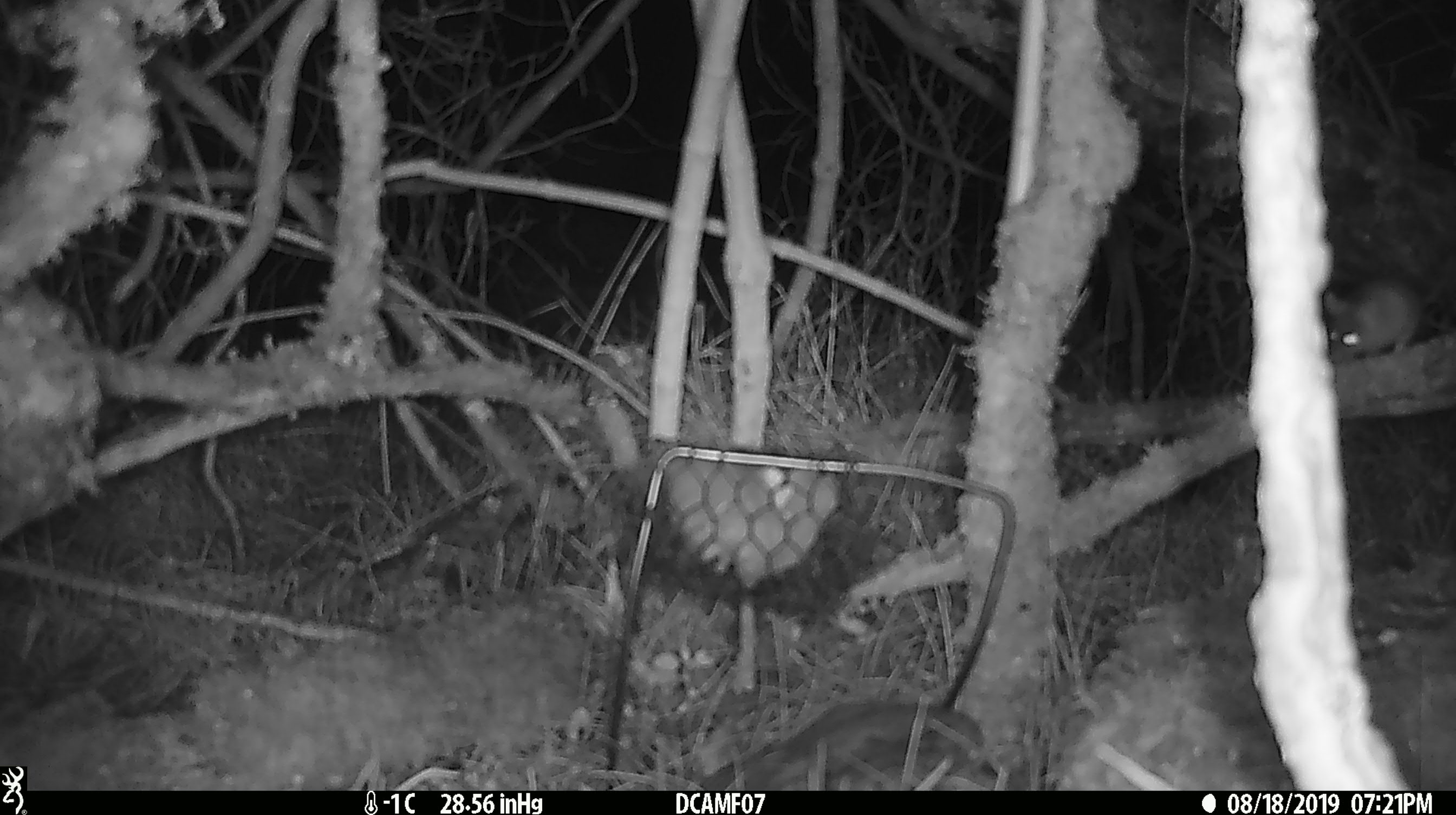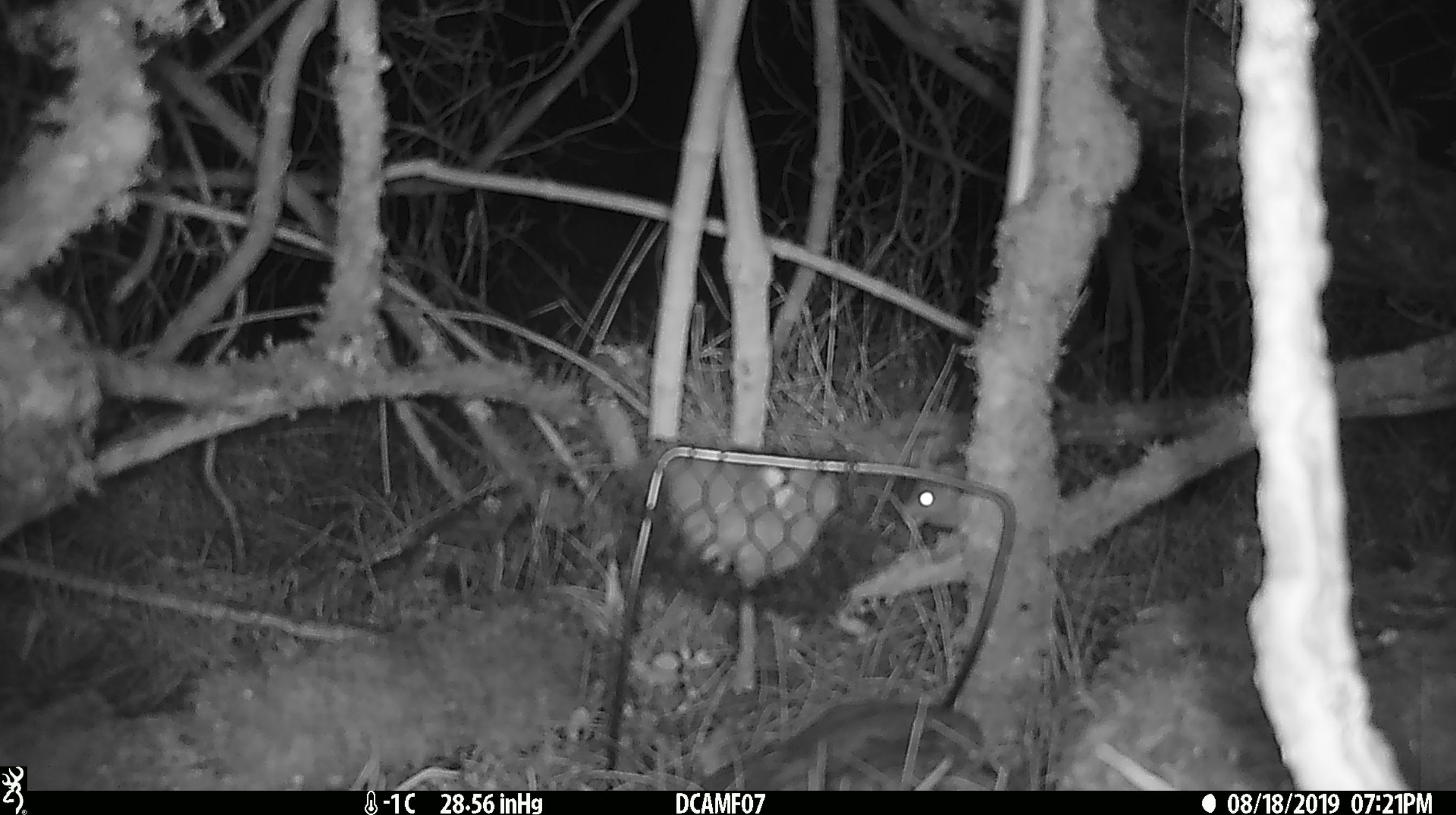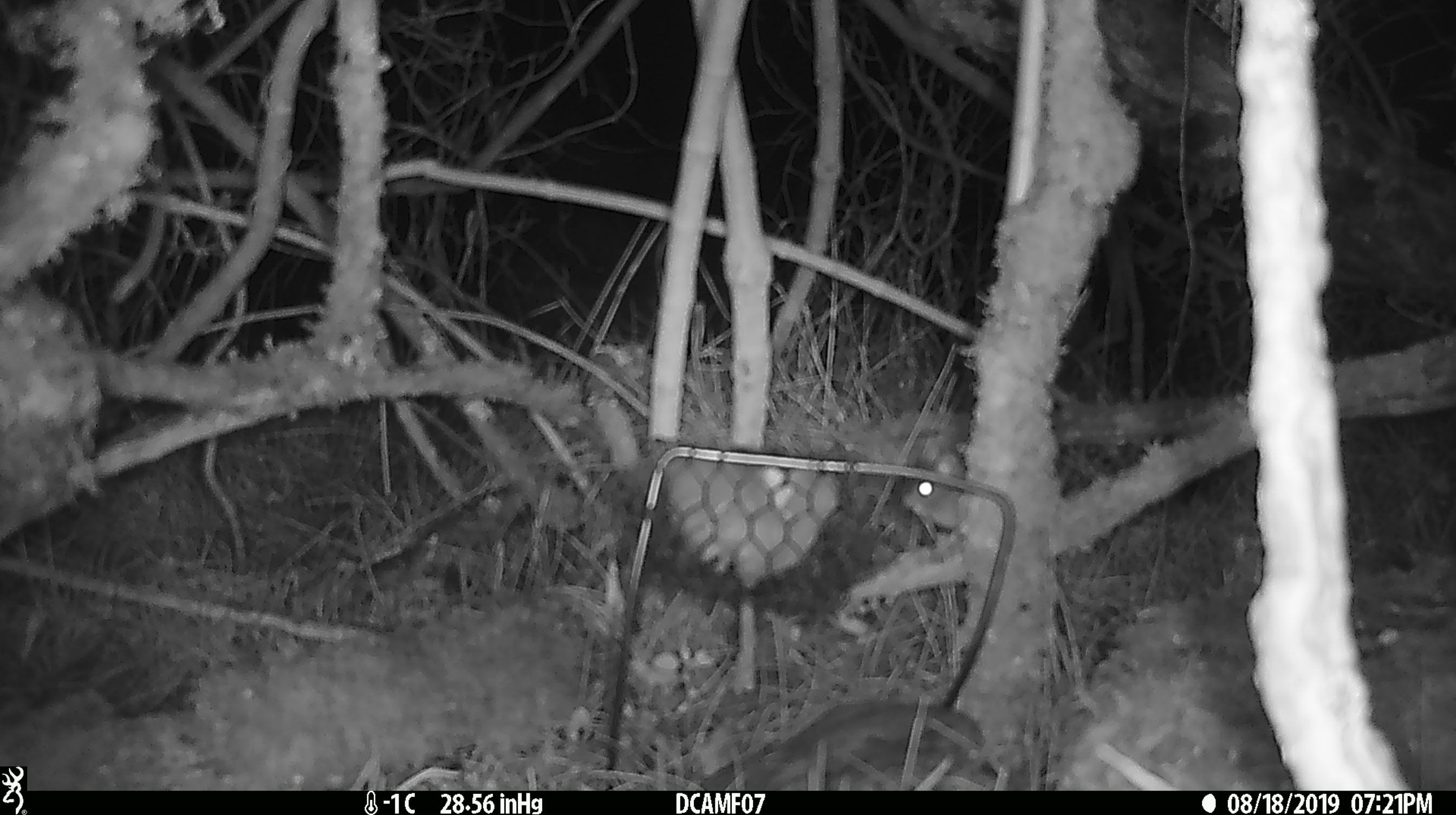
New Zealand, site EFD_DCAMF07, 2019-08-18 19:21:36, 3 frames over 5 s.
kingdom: Animalia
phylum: Chordata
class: Mammalia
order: Rodentia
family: Muridae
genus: Mus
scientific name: Mus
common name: mouse